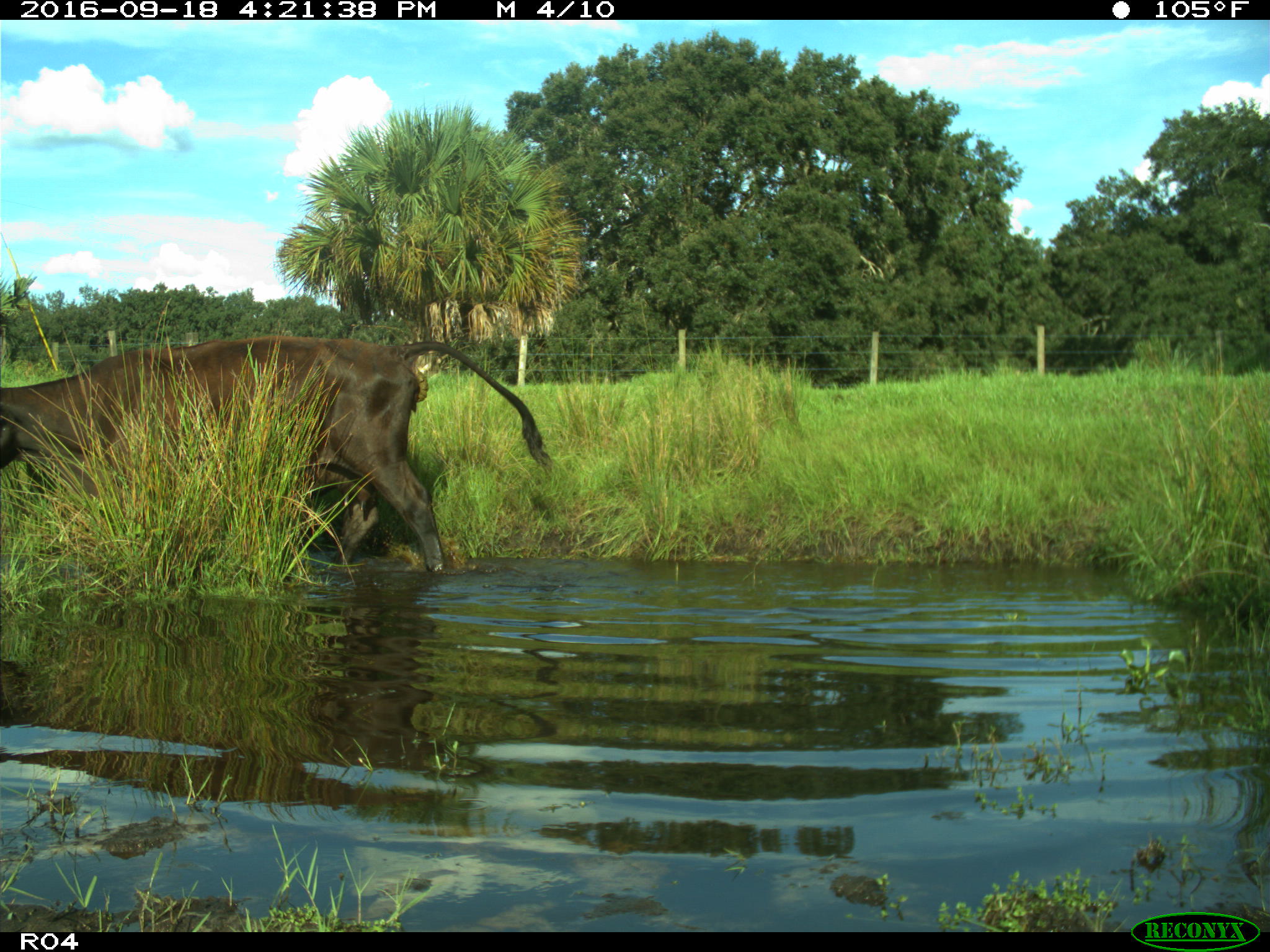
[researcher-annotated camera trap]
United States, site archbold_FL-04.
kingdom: Animalia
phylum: Chordata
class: Mammalia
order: Artiodactyla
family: Bovidae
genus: Bos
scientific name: Bos taurus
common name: domestic cow